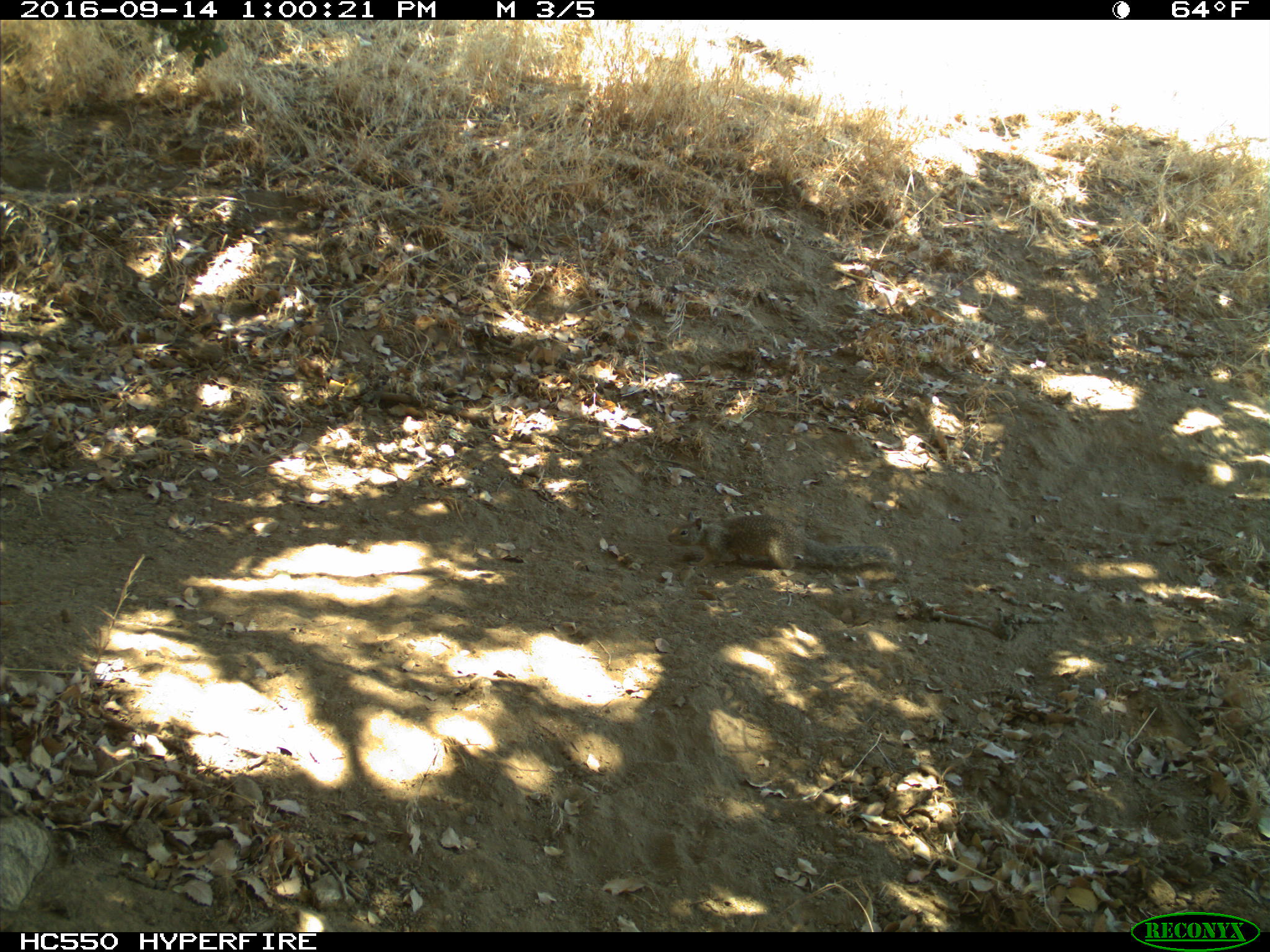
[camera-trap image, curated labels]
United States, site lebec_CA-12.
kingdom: Animalia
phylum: Chordata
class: Mammalia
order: Rodentia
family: Sciuridae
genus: Otospermophilus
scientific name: Otospermophilus beecheyi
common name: california ground squirrel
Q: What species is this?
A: Otospermophilus beecheyi (california ground squirrel).